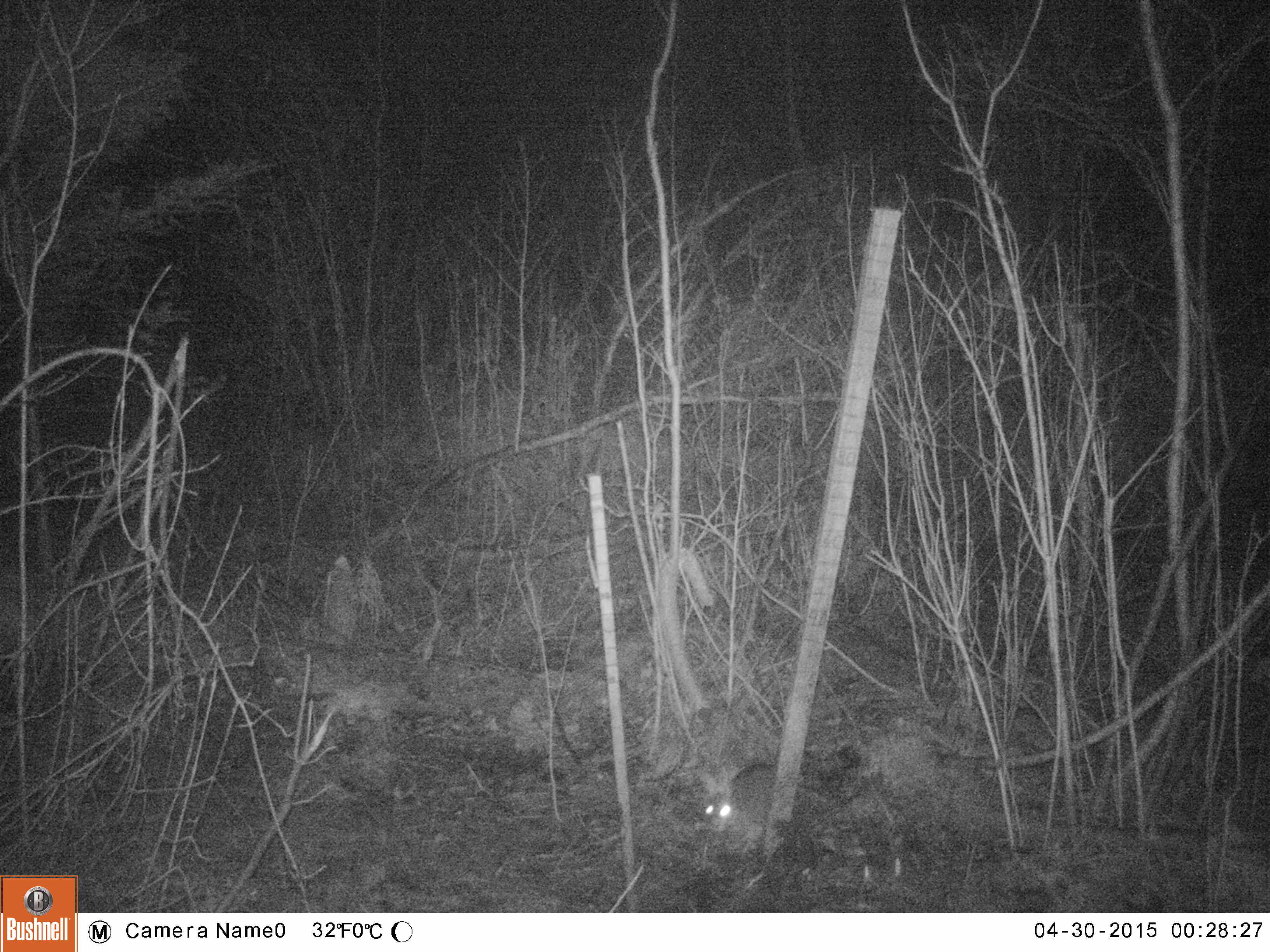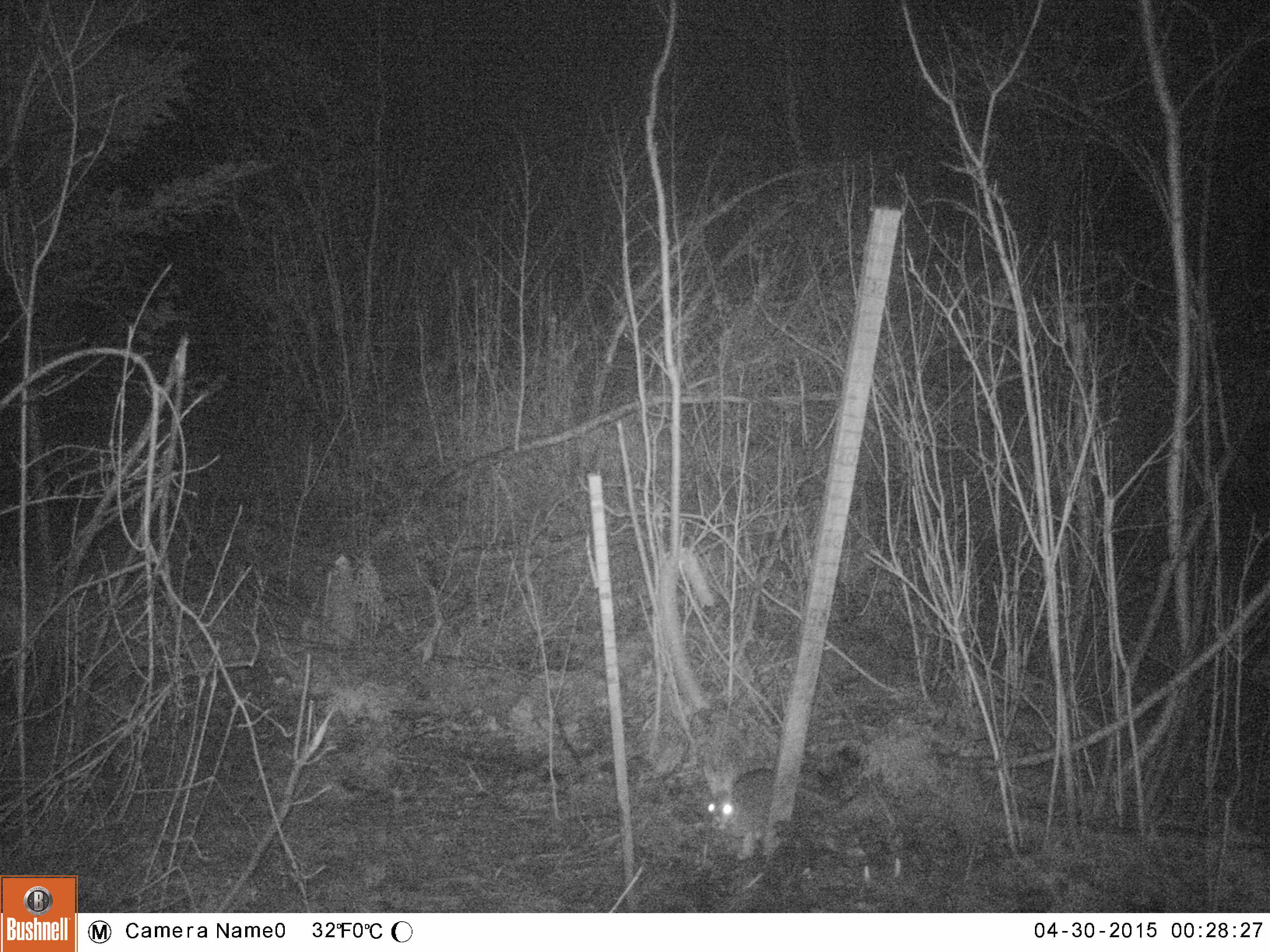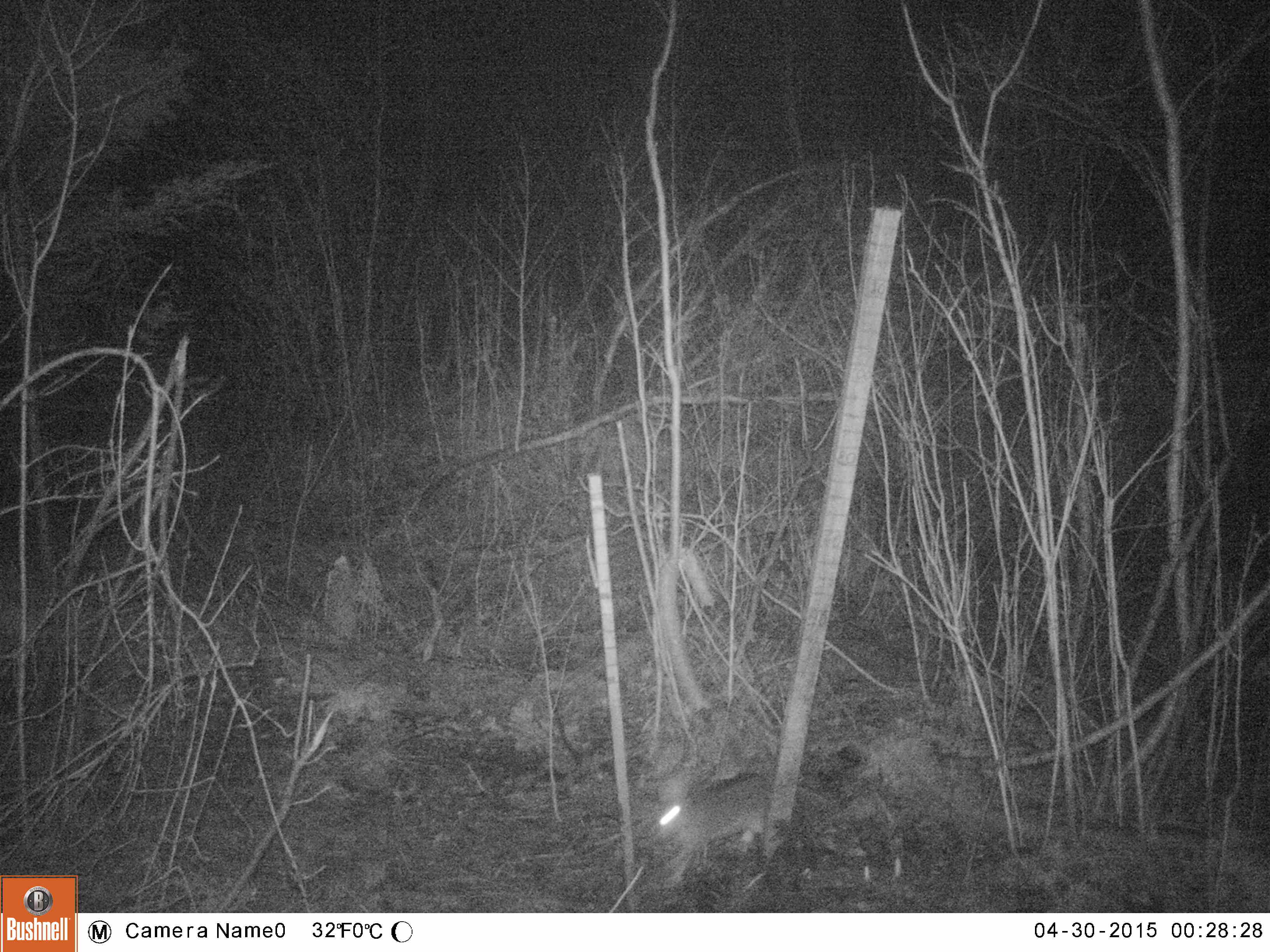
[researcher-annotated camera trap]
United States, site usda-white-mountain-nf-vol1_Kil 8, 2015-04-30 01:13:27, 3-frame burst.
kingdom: Animalia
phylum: Chordata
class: Mammalia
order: Lagomorpha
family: Leporidae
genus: Lepus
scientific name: Lepus americanus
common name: snowshoe hare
Snowshoe hare (Lepus americanus).